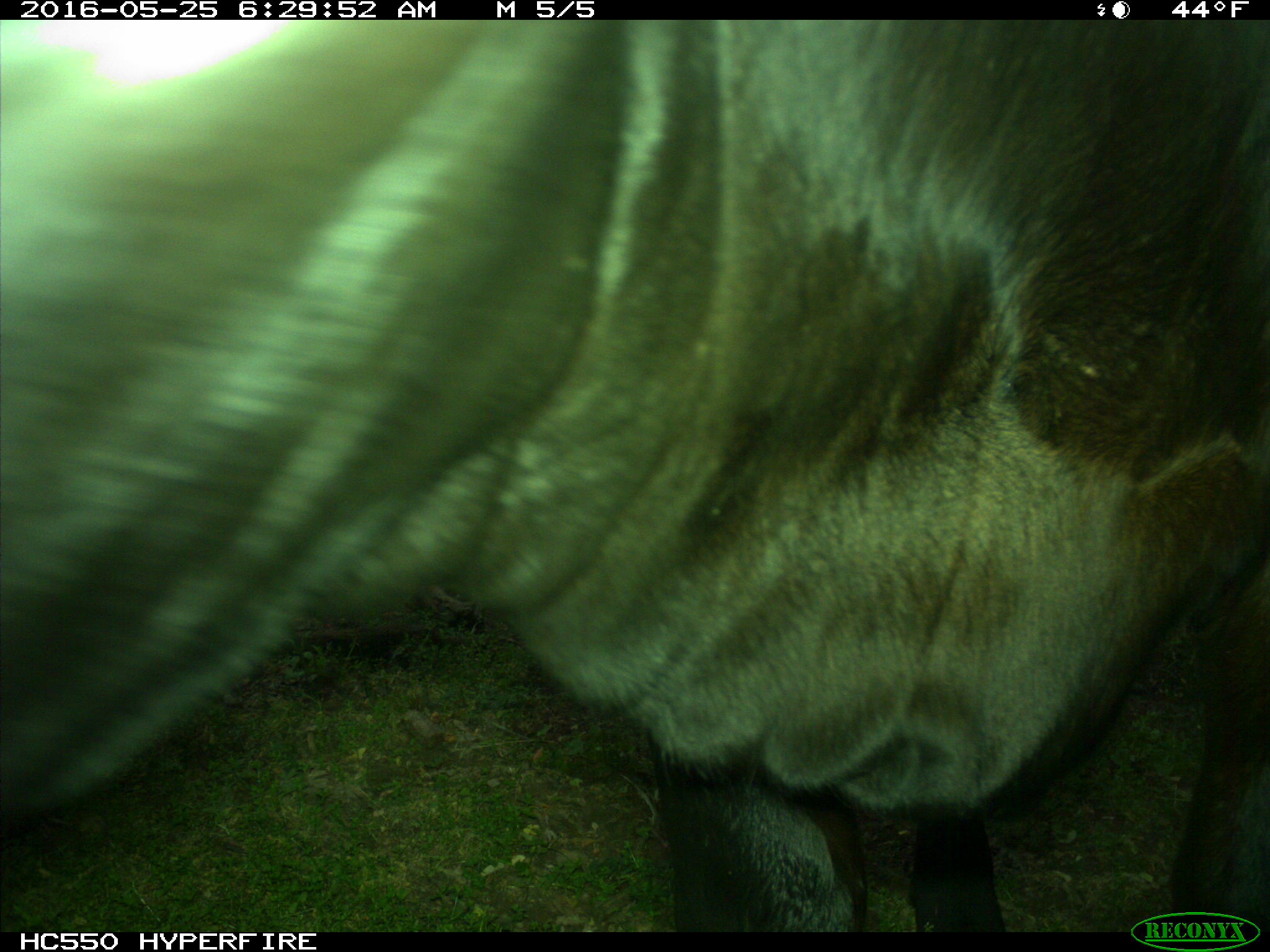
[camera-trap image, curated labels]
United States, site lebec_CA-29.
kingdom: Animalia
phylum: Chordata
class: Mammalia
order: Artiodactyla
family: Bovidae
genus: Bos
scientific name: Bos taurus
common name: domestic cow